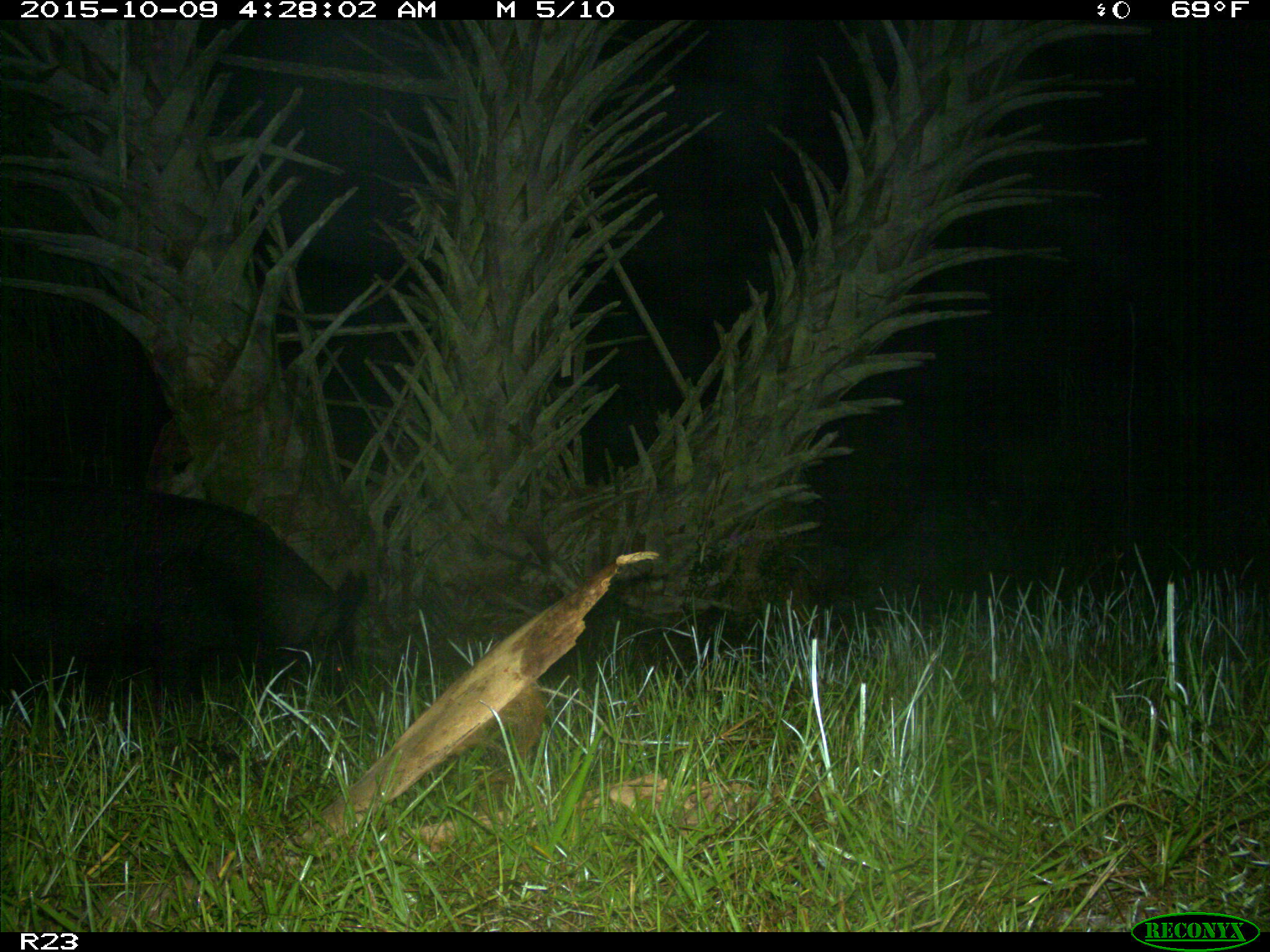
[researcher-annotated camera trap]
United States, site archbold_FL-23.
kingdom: Animalia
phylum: Chordata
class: Mammalia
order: Artiodactyla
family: Suidae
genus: Sus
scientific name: Sus scrofa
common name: wild boar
Sus scrofa (wild boar).